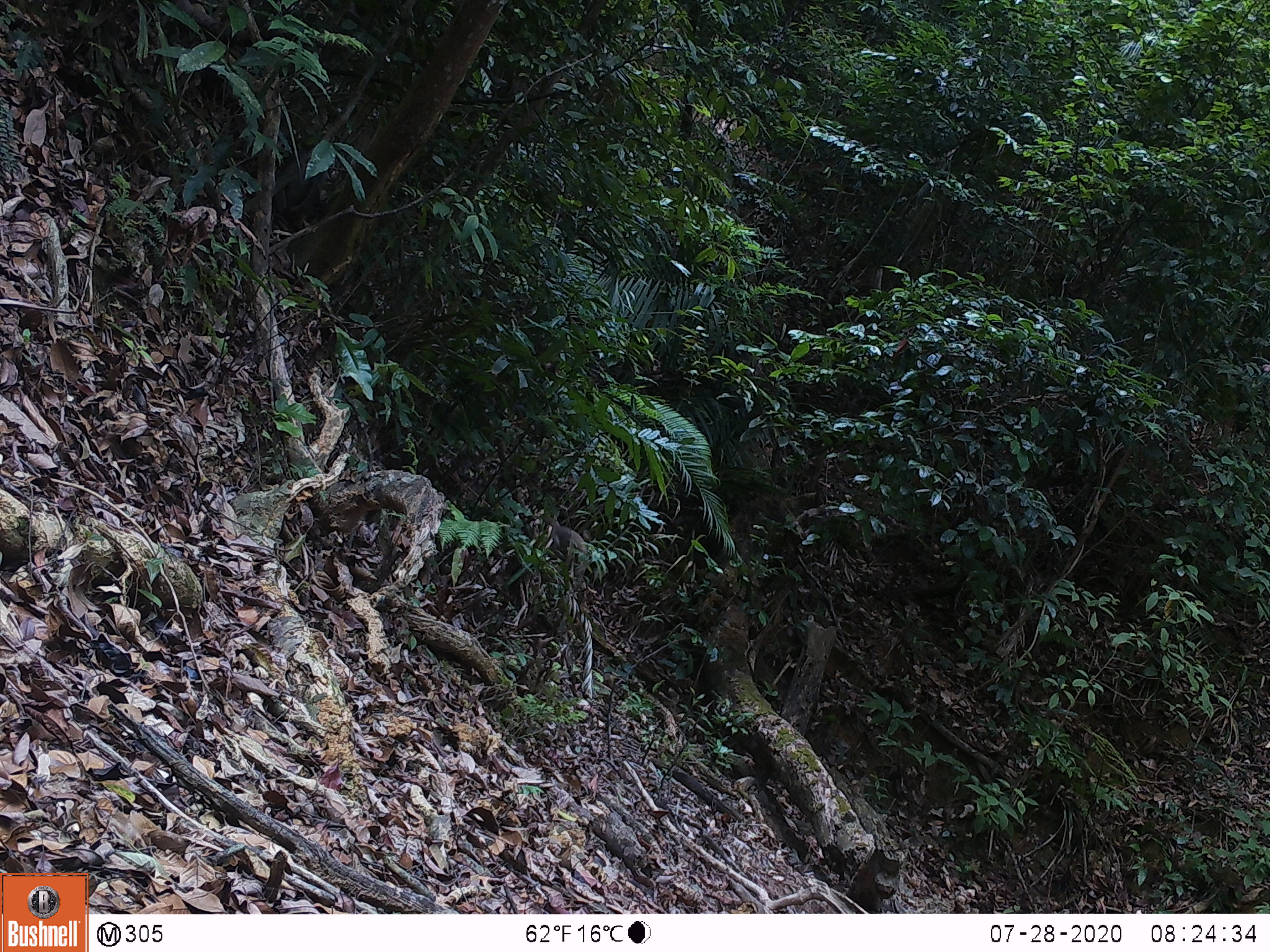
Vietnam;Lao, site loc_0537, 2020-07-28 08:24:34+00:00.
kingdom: Animalia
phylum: Chordata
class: Mammalia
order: Primates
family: Cercopithecidae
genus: Macaca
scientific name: Macaca nemestrina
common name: pig-tailed macaque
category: pig tailed macaque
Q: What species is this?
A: Pig tailed macaque (pig-tailed macaque) (Macaca nemestrina).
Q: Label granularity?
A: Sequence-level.